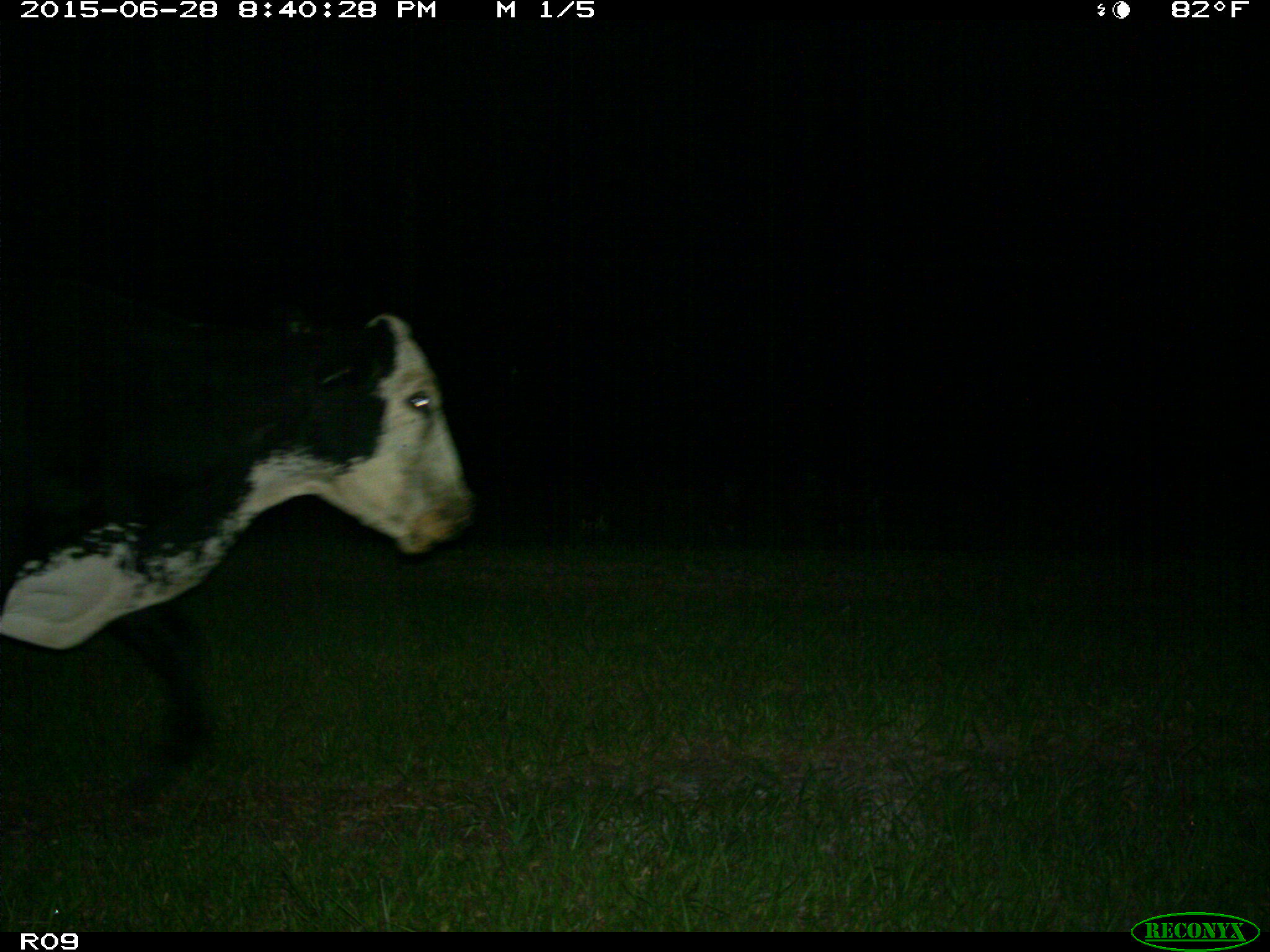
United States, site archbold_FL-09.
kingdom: Animalia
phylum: Chordata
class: Mammalia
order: Artiodactyla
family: Bovidae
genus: Bos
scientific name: Bos taurus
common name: domestic cow